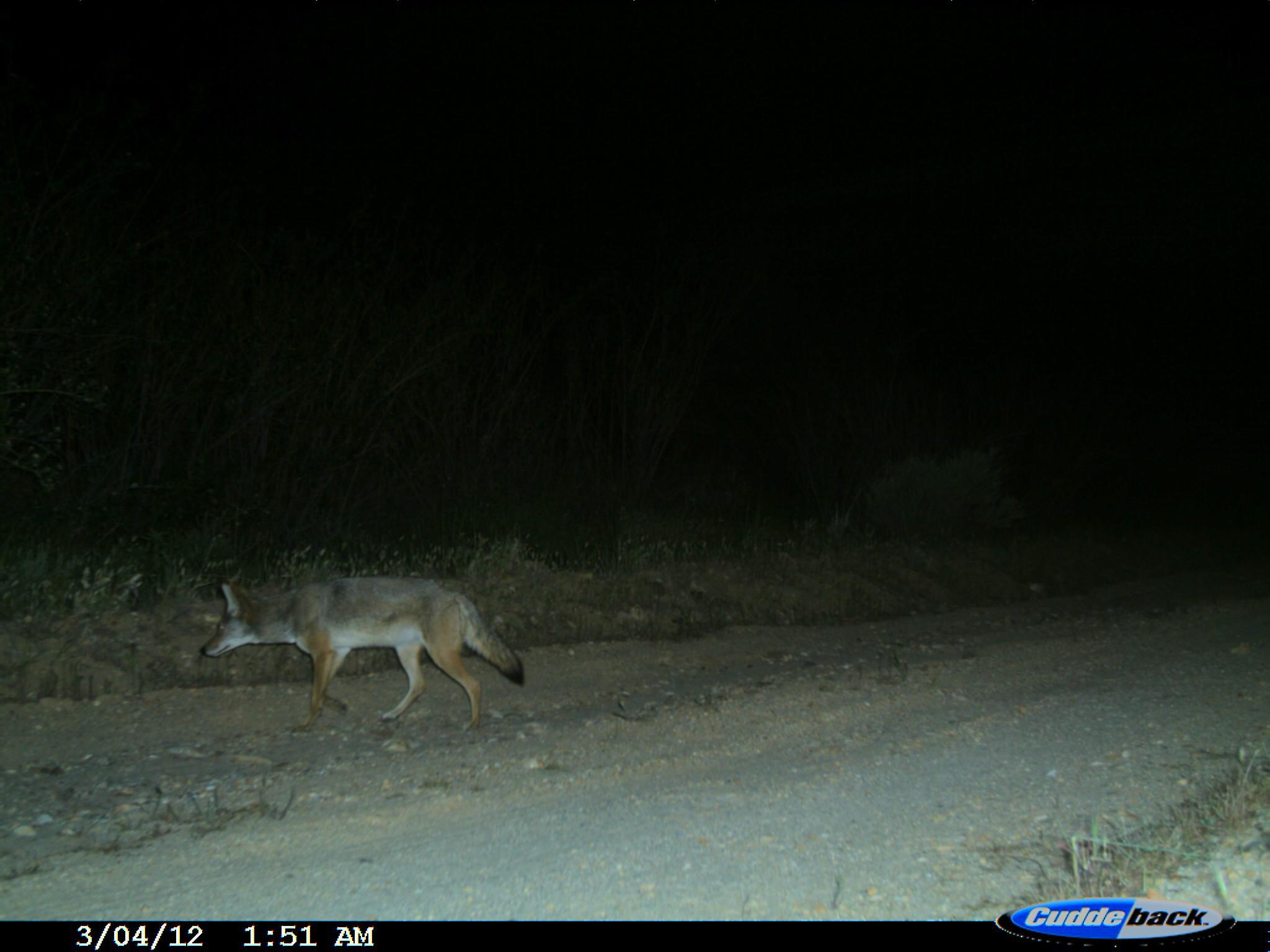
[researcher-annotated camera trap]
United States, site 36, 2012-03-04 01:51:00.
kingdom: Animalia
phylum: Chordata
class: Mammalia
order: Carnivora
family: Canidae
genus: Canis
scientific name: Canis latrans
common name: coyote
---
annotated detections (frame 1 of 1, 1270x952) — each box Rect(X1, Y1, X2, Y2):
coyote: Rect(200, 574, 526, 736)